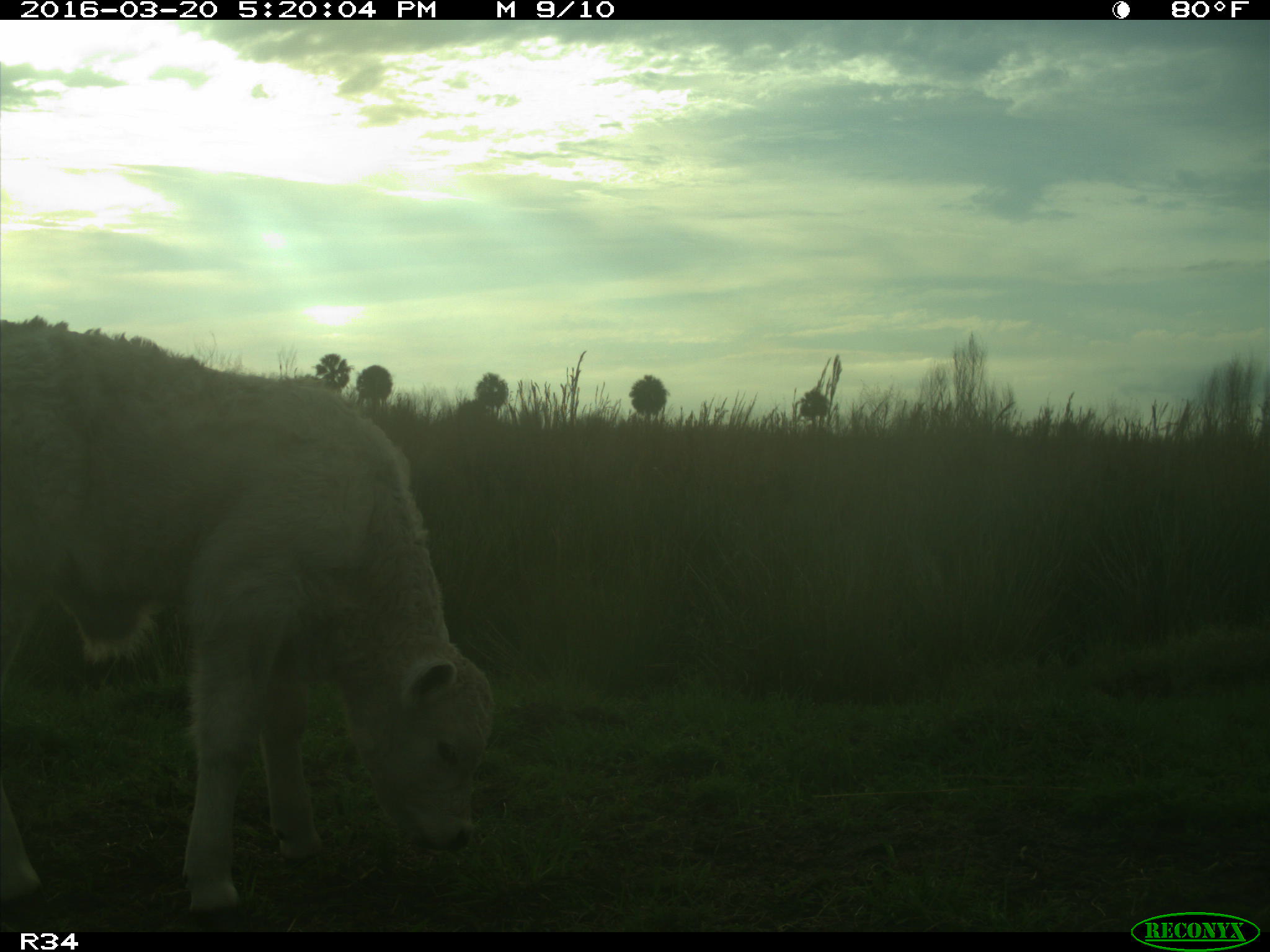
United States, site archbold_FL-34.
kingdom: Animalia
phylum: Chordata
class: Mammalia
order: Artiodactyla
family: Bovidae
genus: Bos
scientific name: Bos taurus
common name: domestic cow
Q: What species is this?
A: Bos taurus (domestic cow).